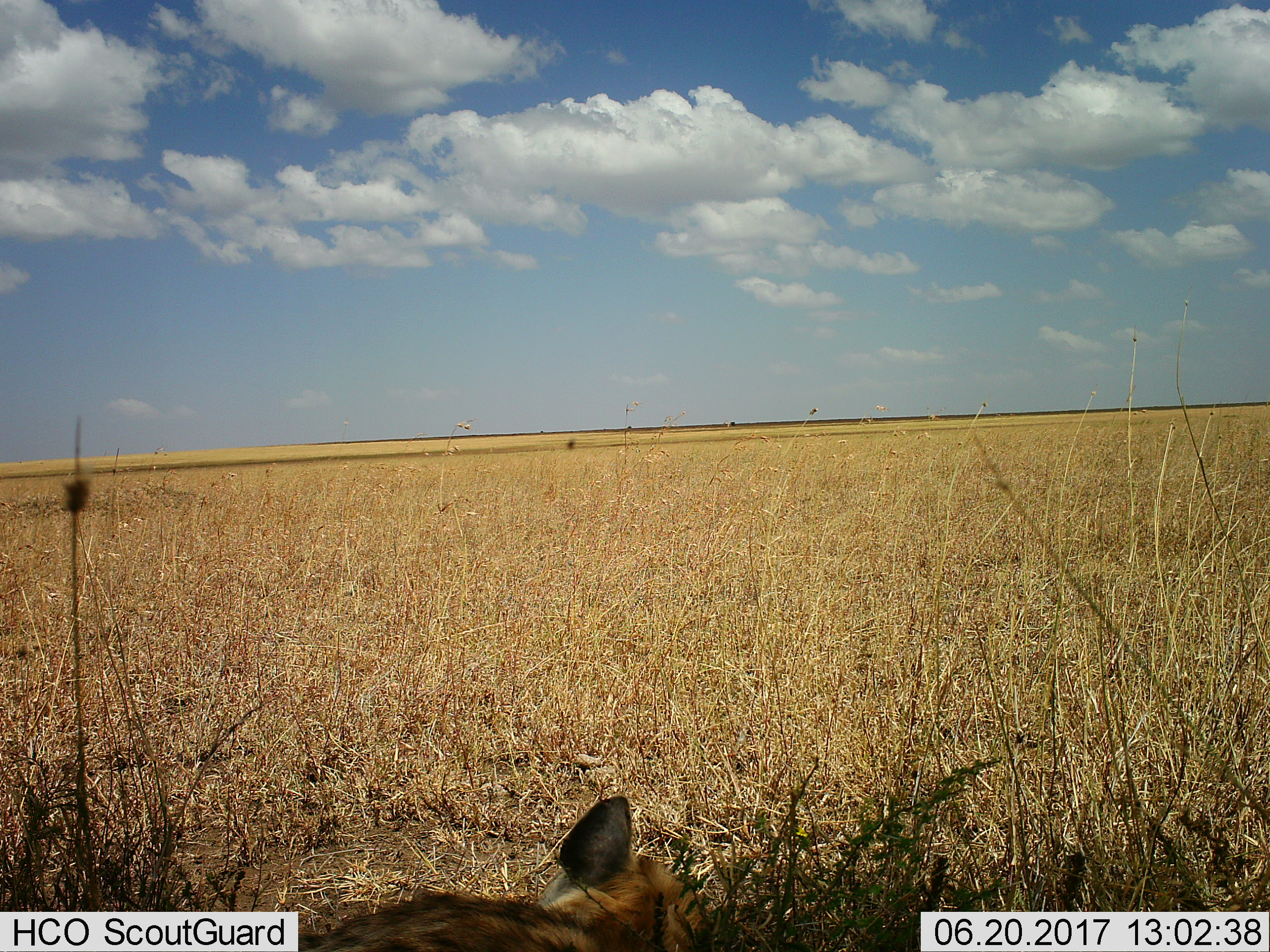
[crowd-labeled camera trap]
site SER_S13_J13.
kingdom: Animalia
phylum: Chordata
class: Mammalia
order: Carnivora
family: Hyaenidae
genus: Crocuta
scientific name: Crocuta crocuta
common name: spotted hyena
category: hyenaspotted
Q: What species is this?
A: Hyenaspotted (spotted hyena) (Crocuta crocuta).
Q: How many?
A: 1.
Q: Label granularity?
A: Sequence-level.